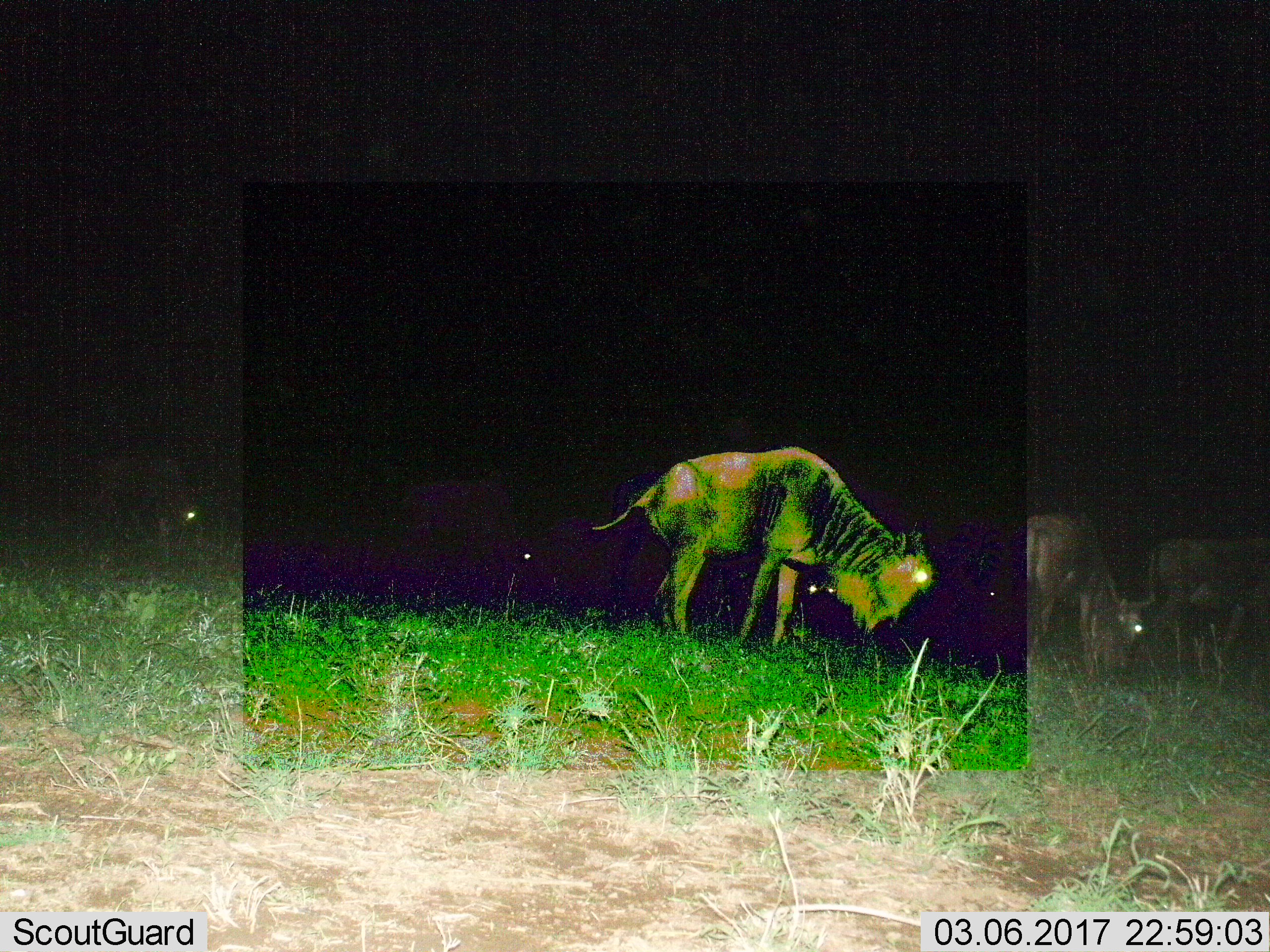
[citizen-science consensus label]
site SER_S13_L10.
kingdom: Animalia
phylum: Chordata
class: Mammalia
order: Artiodactyla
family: Bovidae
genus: Connochaetes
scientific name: Connochaetes taurinus taurinus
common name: blue wildebeest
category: wildebeestblue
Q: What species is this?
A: Wildebeestblue (blue wildebeest) (Connochaetes taurinus taurinus).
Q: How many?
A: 5.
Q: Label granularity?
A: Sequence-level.